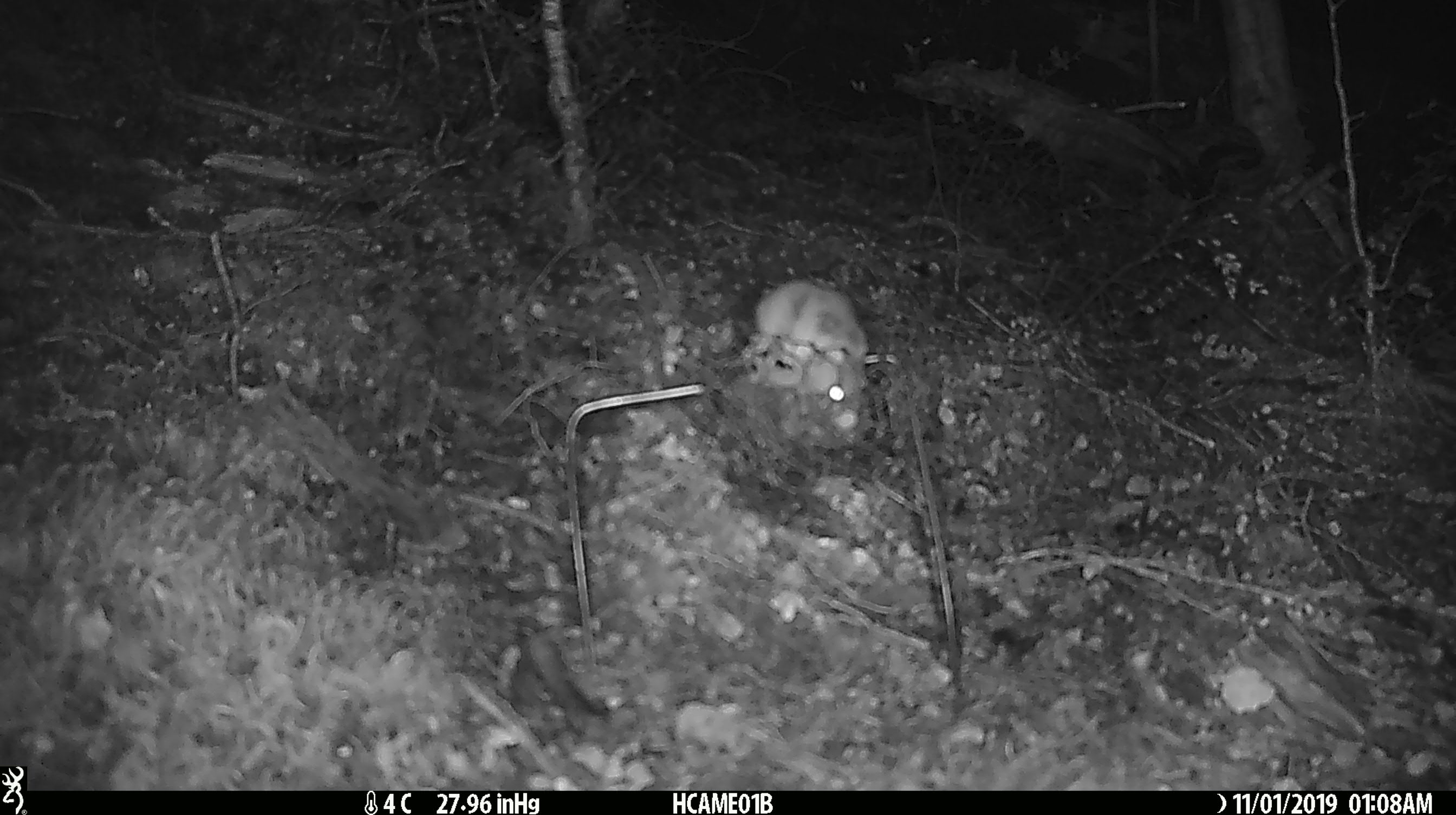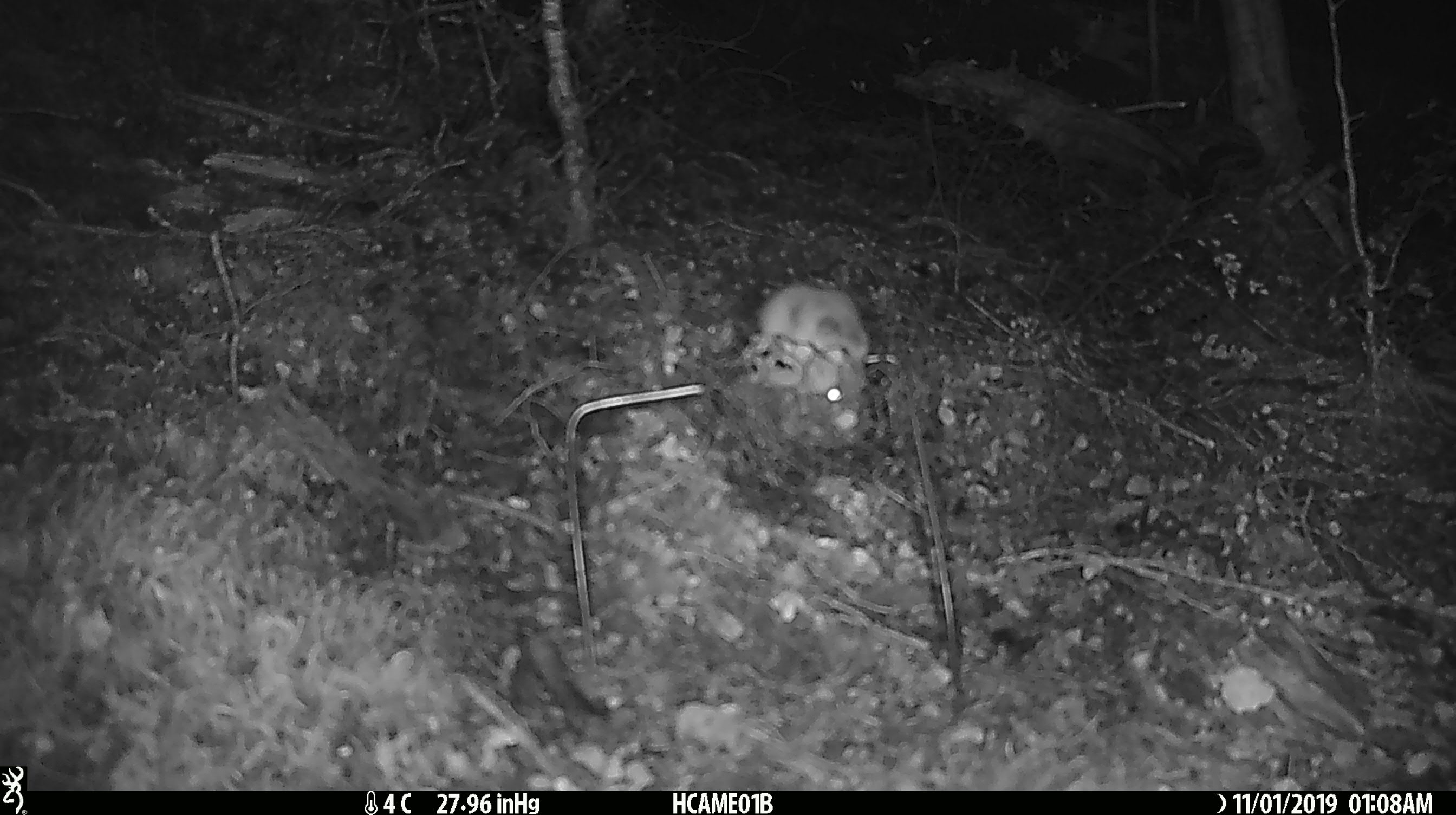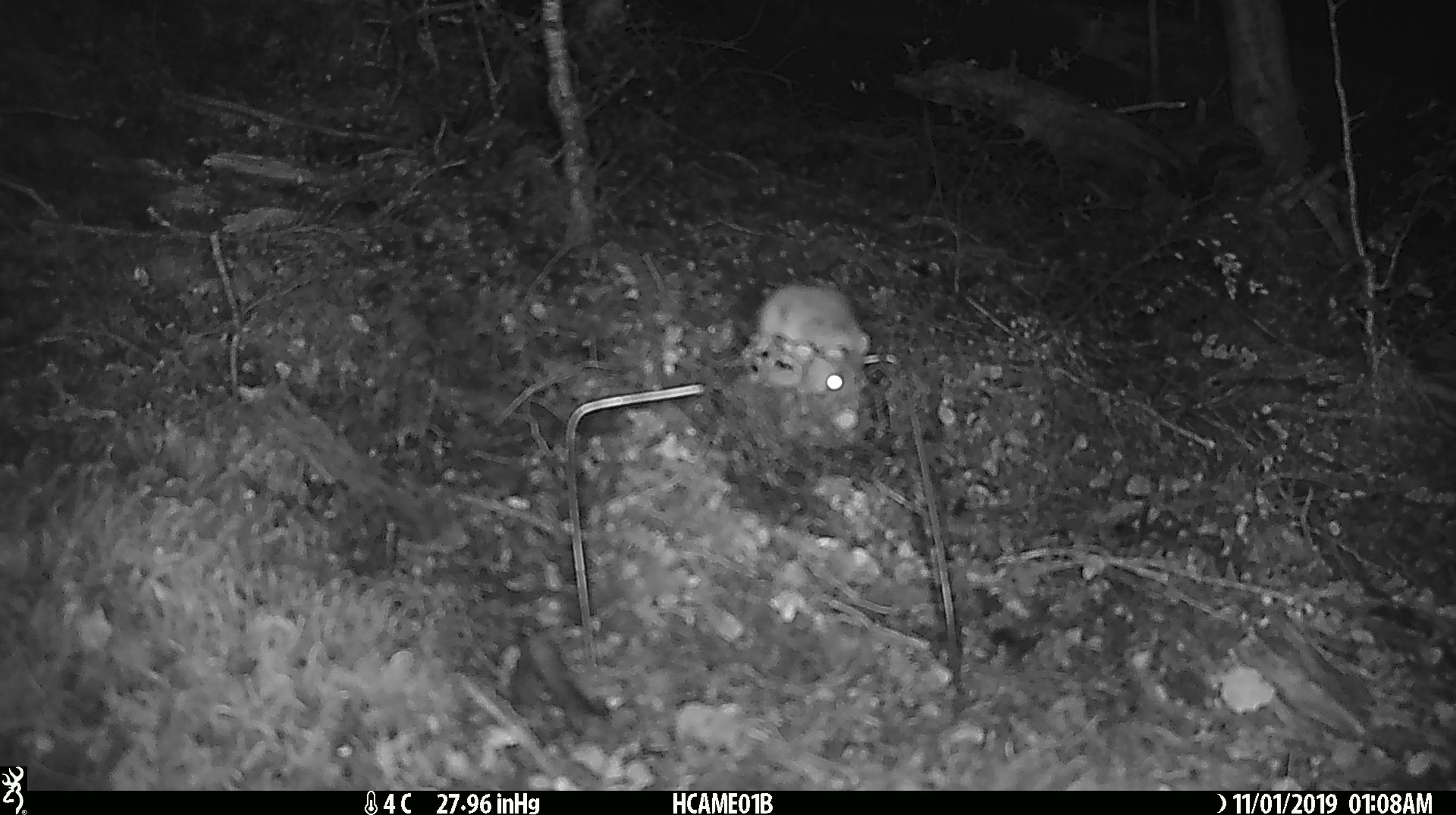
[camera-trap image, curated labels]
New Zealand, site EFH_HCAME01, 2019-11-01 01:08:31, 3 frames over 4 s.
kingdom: Animalia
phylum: Chordata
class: Mammalia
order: Rodentia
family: Muridae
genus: Mus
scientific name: Mus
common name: mouse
Mouse (Mus).